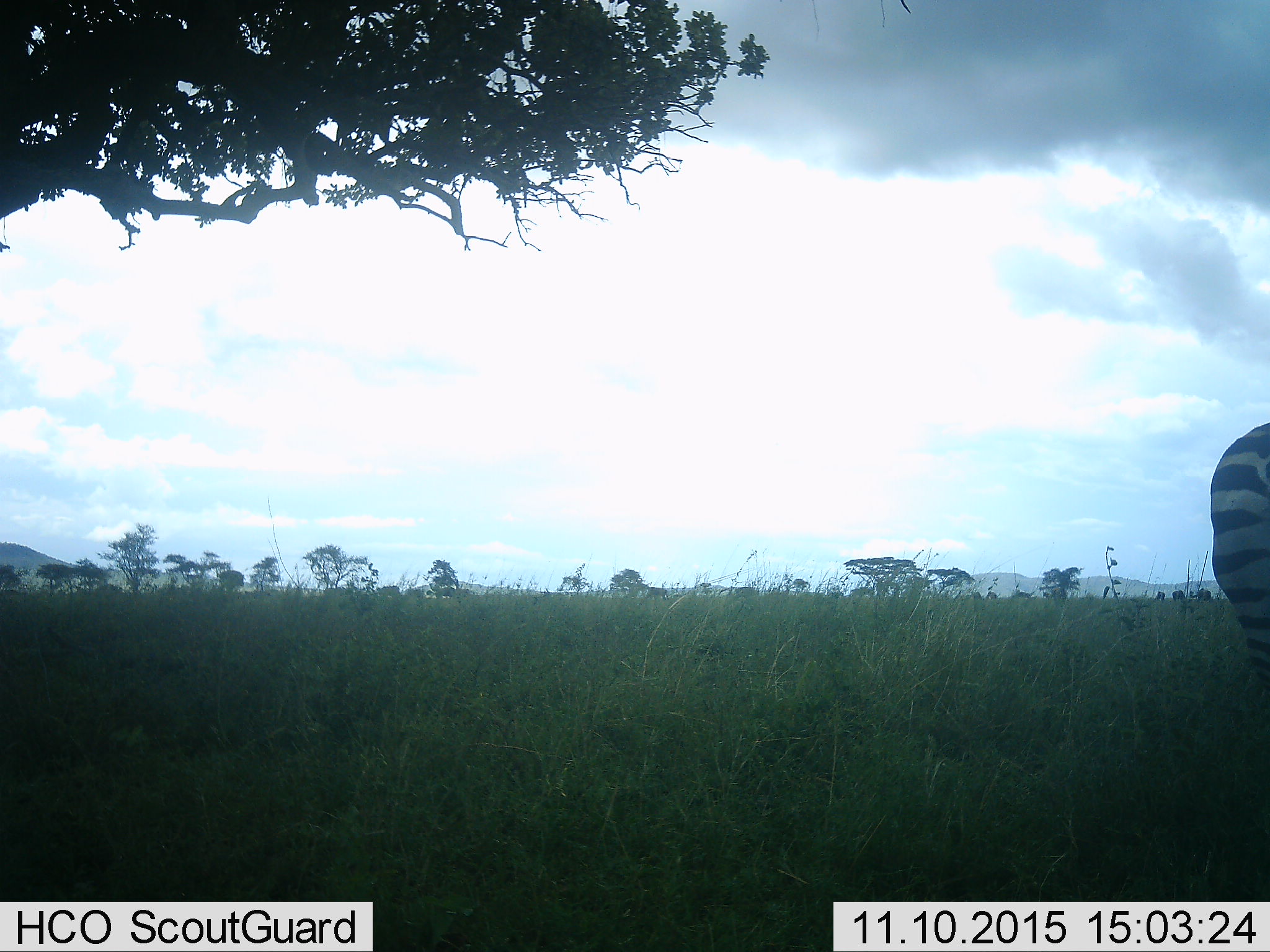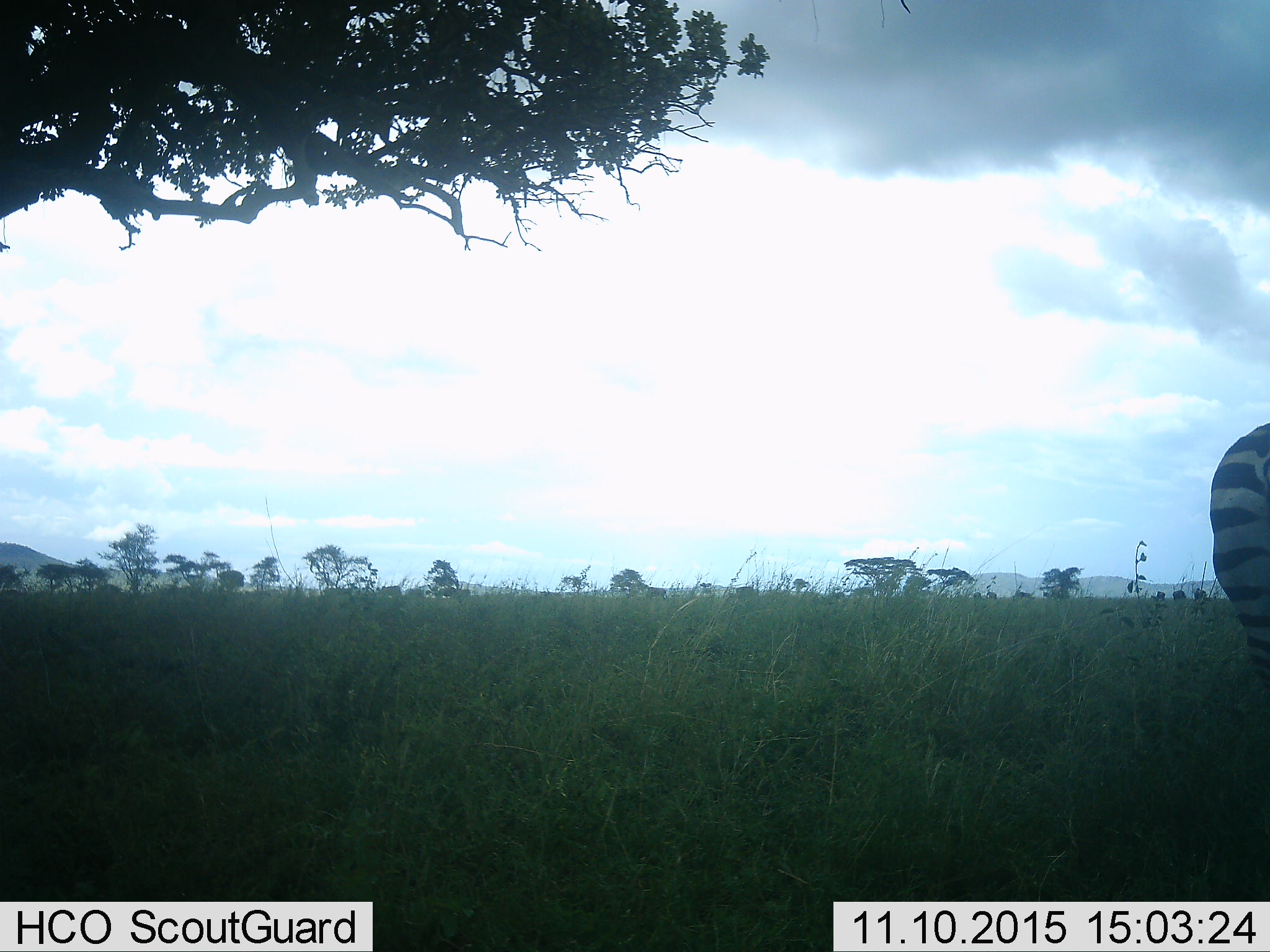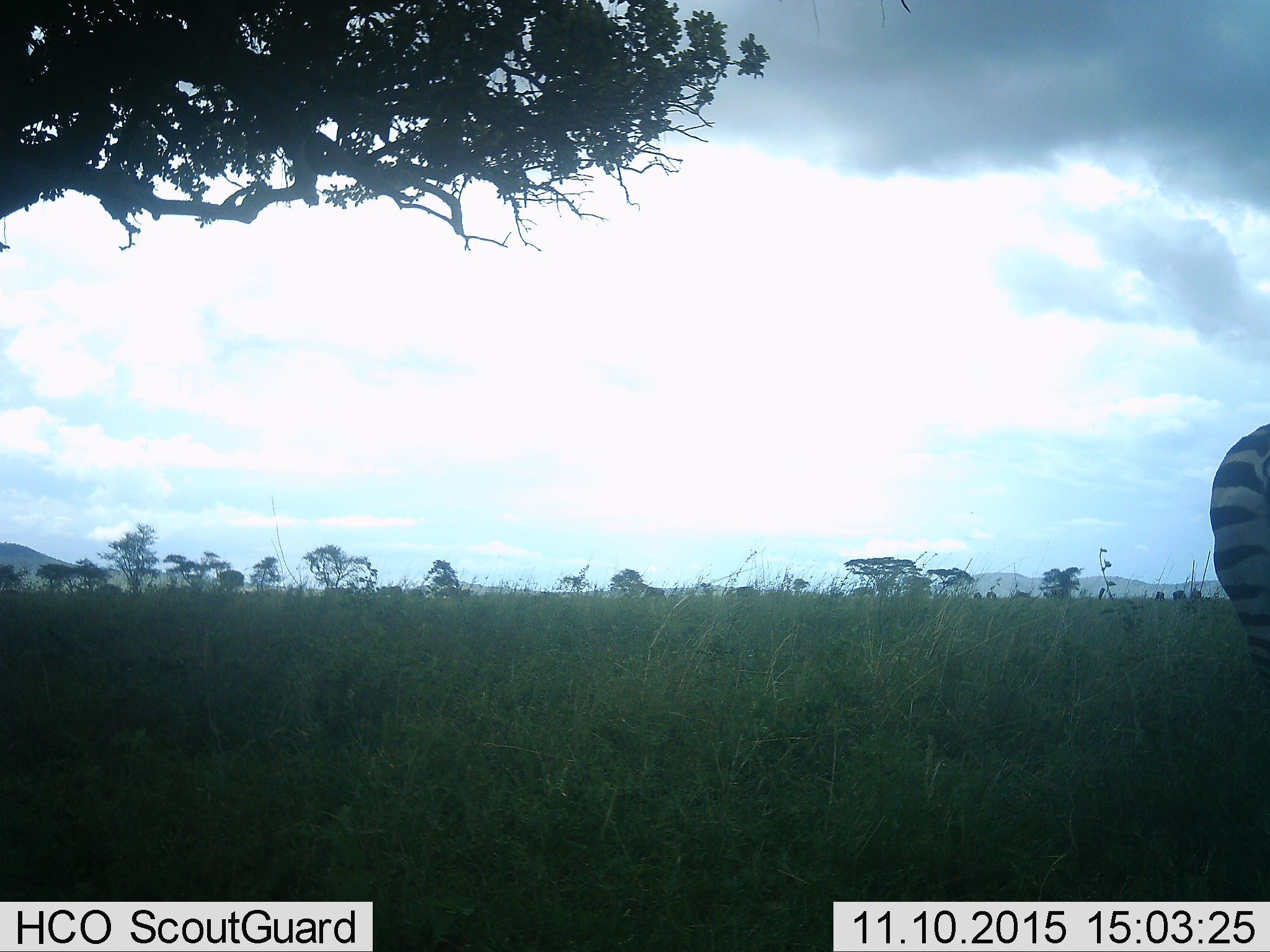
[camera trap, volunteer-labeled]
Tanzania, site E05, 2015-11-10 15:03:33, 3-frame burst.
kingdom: Animalia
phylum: Chordata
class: Mammalia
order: Perissodactyla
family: Equidae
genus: Equus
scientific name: Equus quagga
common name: plains zebra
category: zebra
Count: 1.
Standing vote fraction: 79%.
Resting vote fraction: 0%.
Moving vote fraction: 14%.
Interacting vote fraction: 0%.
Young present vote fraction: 0%.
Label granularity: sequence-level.